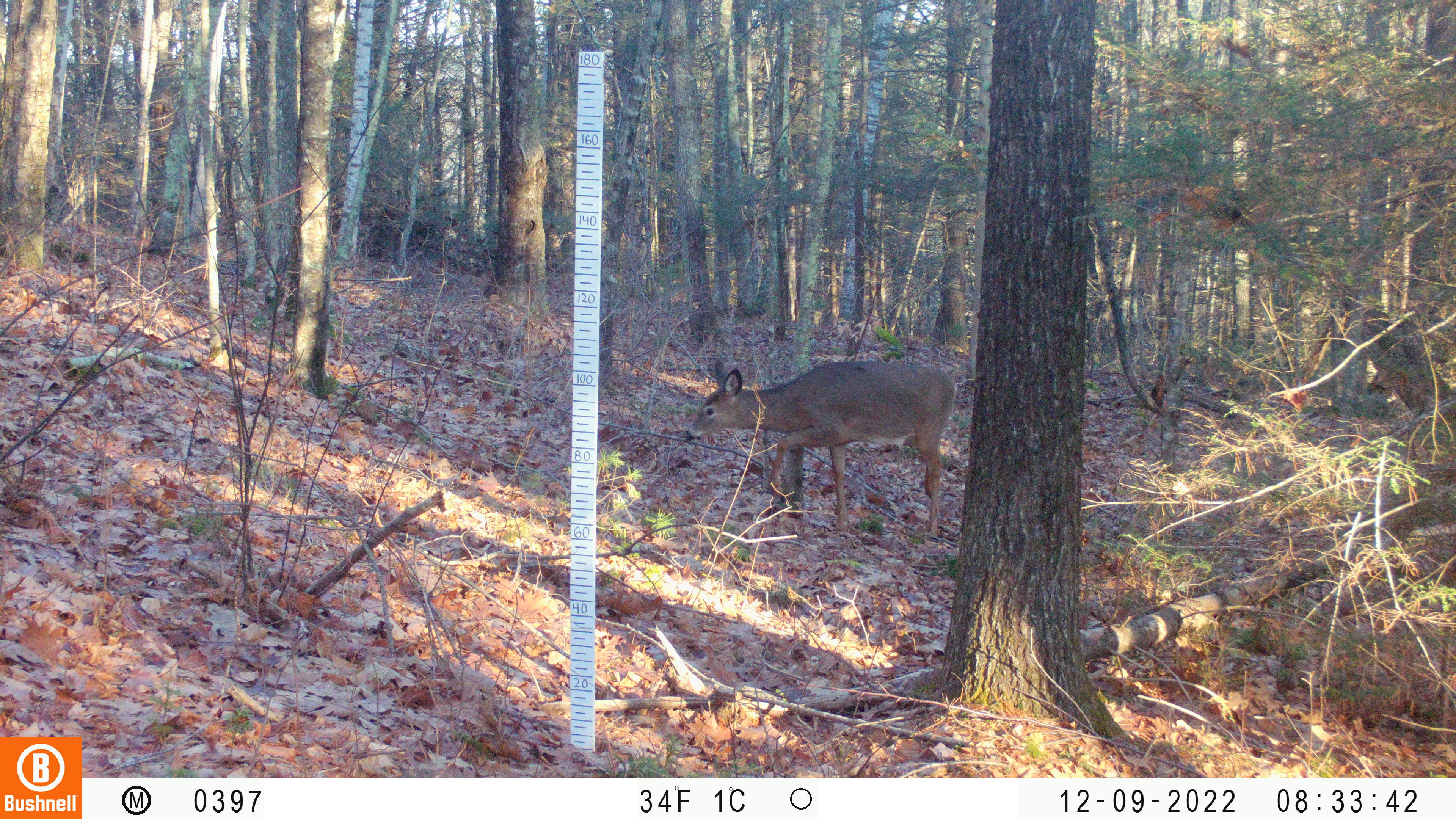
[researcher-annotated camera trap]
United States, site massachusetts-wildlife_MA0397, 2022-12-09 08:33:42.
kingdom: Animalia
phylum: Chordata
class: Mammalia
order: Artiodactyla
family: Cervidae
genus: Odocoileus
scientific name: Odocoileus virginianus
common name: white-tailed deer